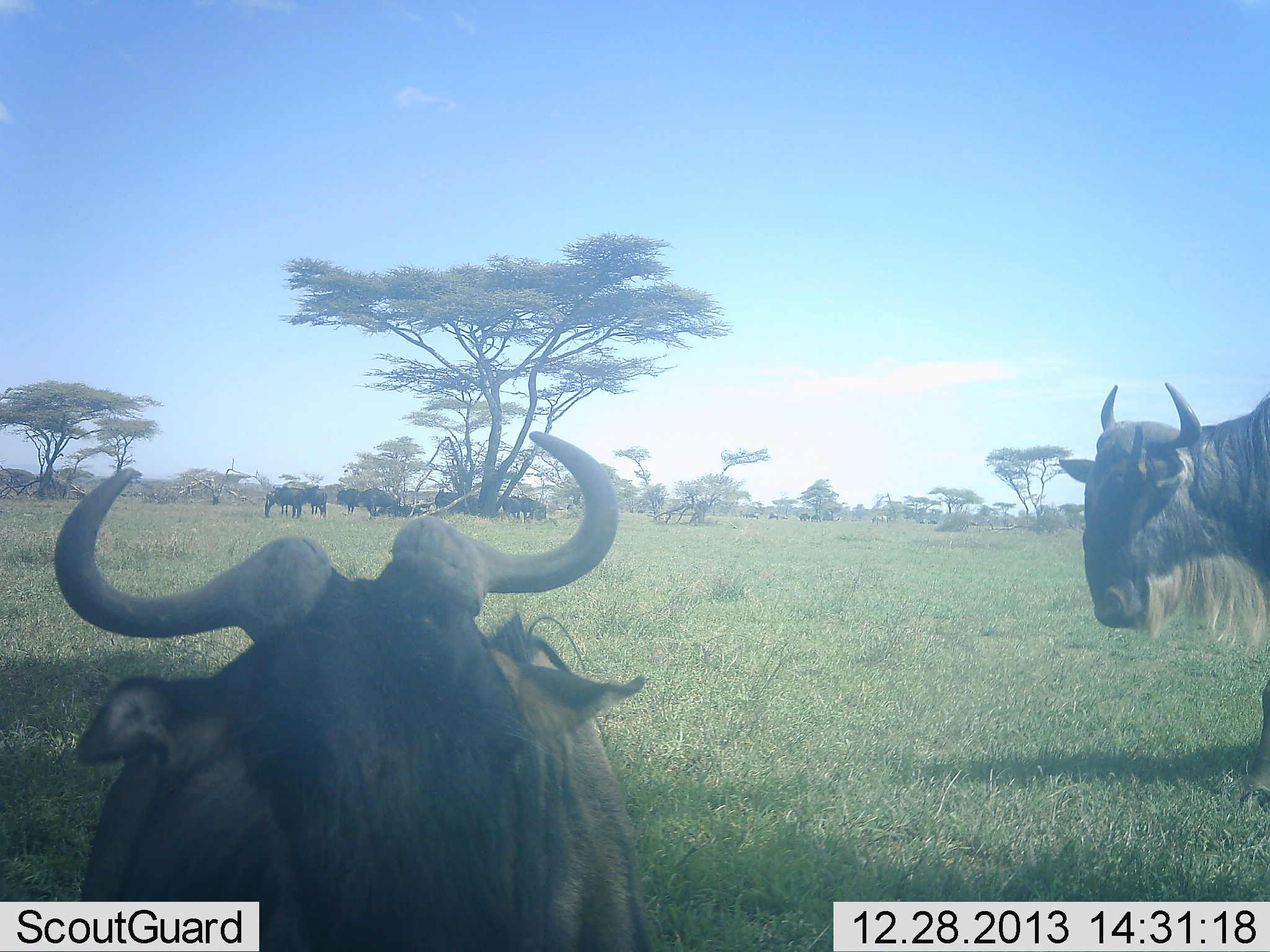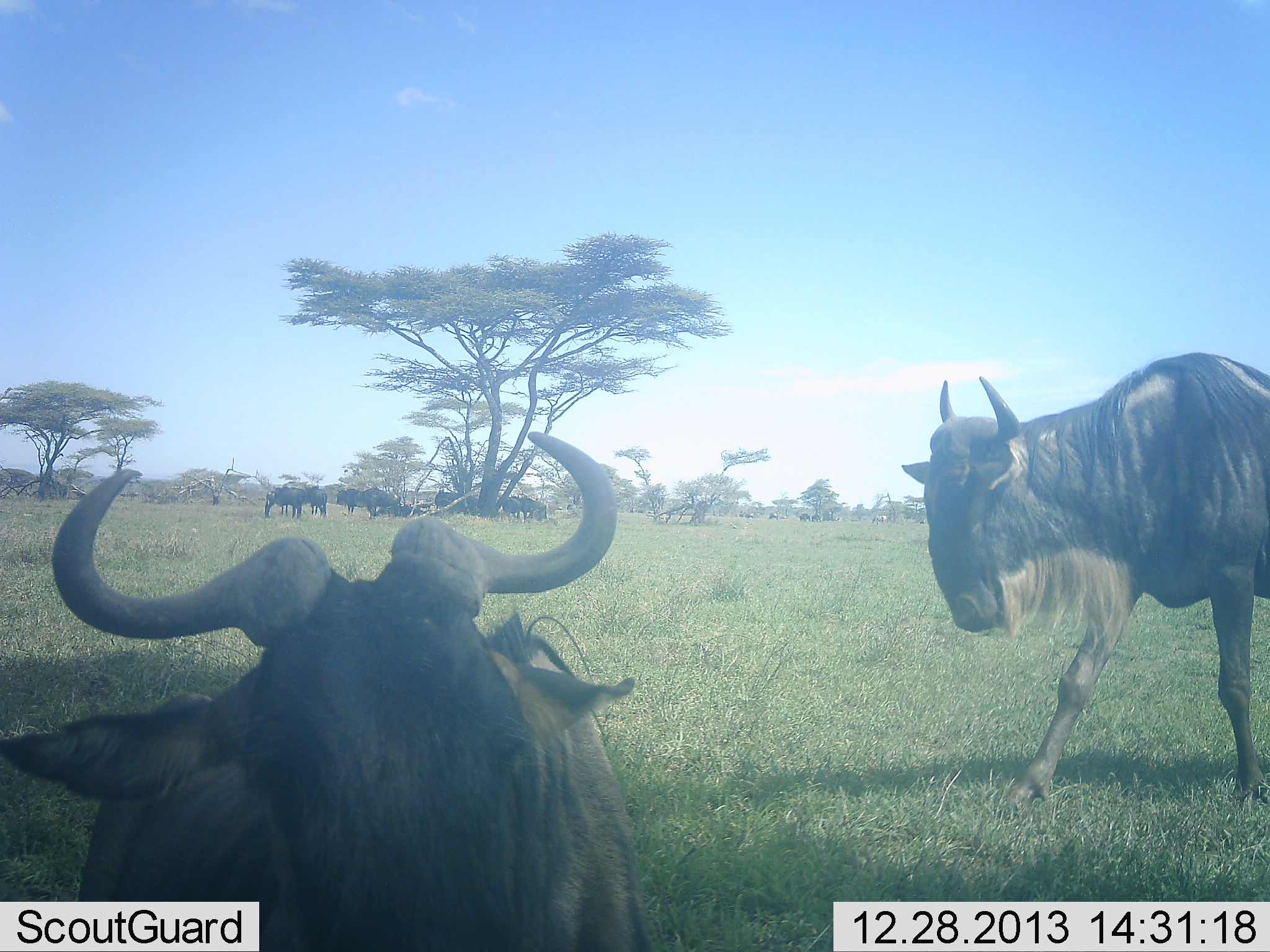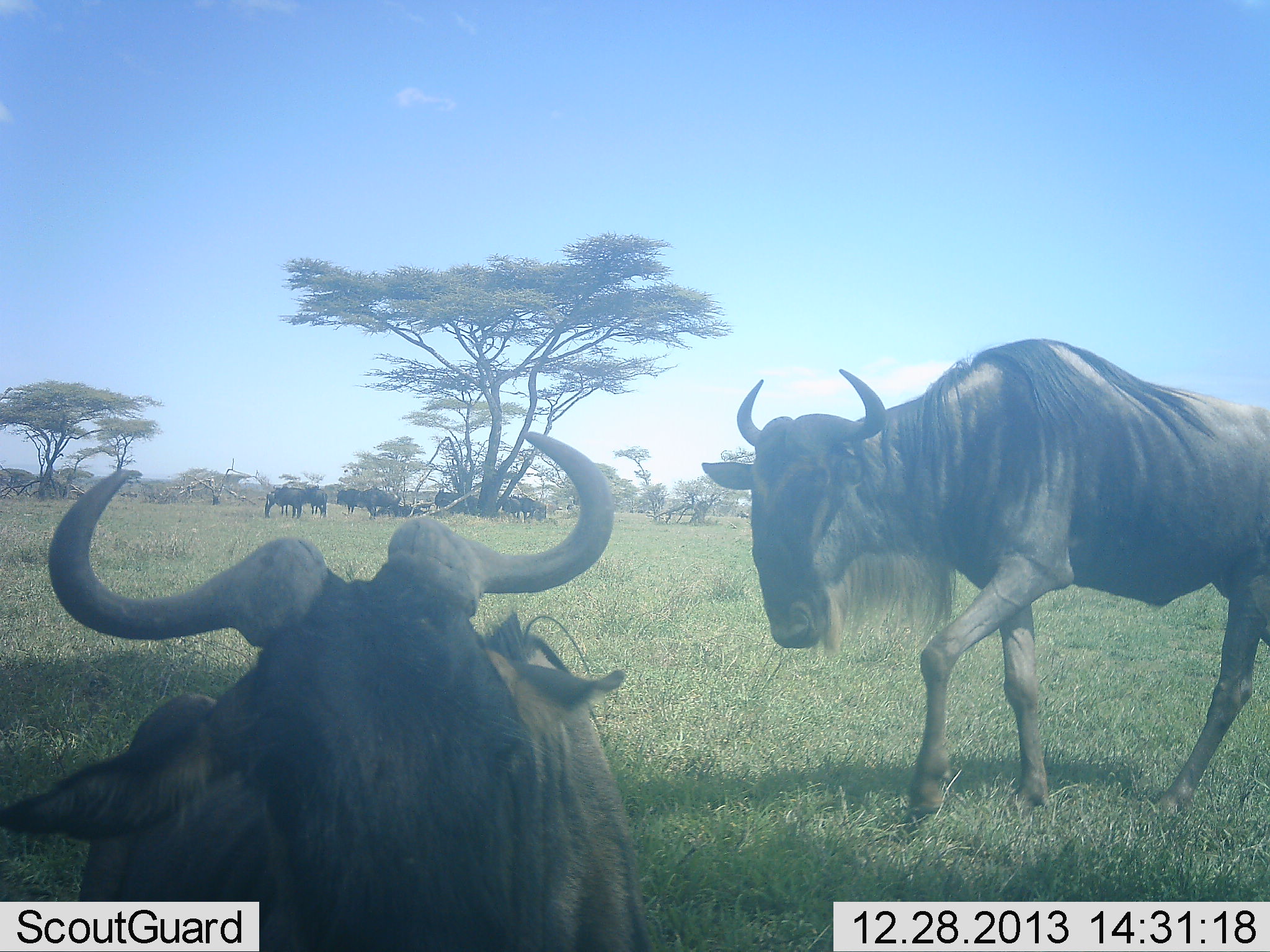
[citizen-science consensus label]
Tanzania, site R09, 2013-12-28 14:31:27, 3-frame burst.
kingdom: Animalia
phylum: Chordata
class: Mammalia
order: Artiodactyla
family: Bovidae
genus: Connochaetes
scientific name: Connochaetes taurinus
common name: blue wildebeest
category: wildebeest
Wildebeest (blue wildebeest) (Connochaetes taurinus), count 9. Behavior (volunteer vote fractions): standing 70%, resting 70%, moving 80%, interacting 0%. Young present (vote fraction): 0%. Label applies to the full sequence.